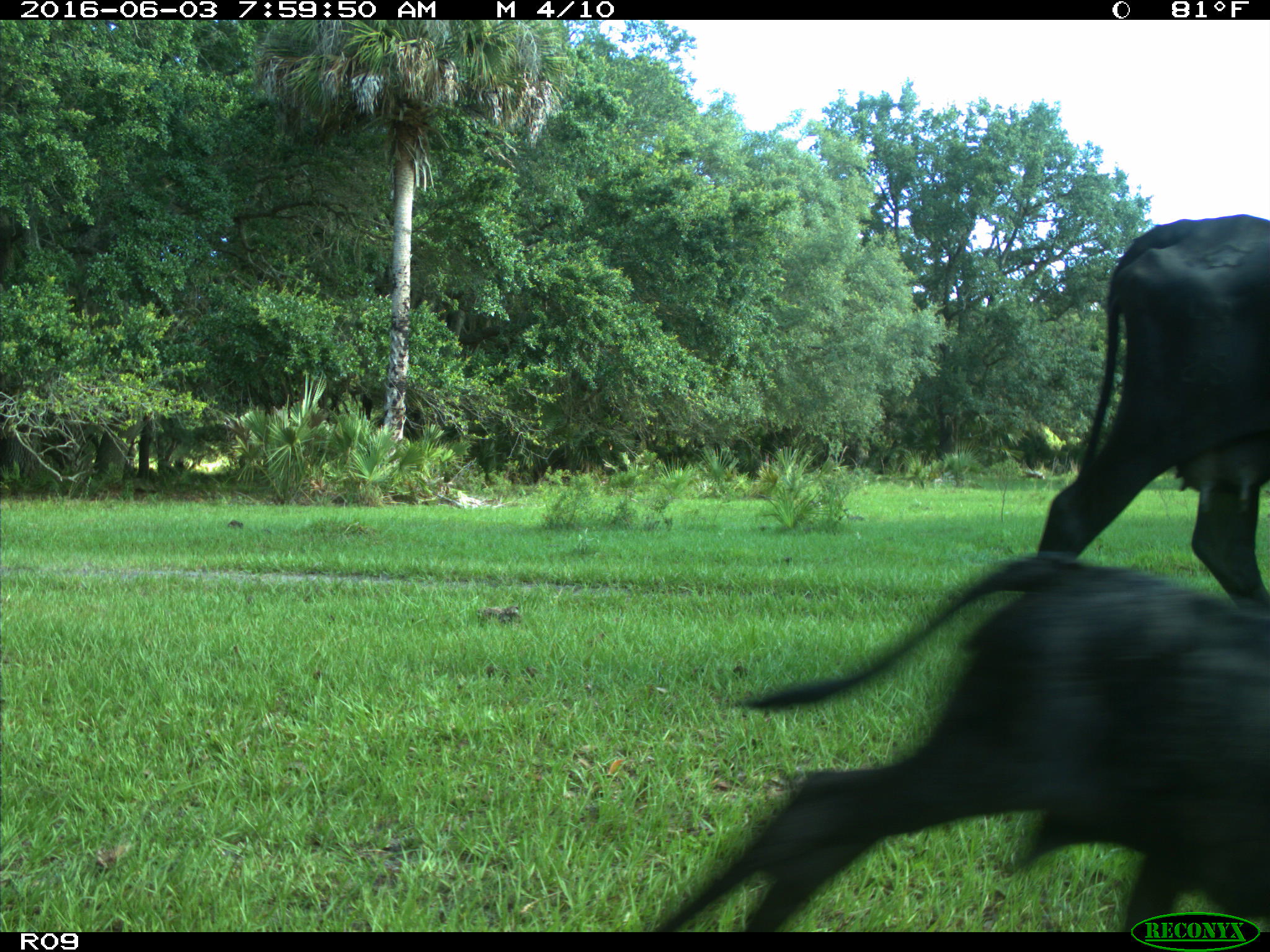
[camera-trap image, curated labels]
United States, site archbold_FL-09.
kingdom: Animalia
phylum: Chordata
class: Mammalia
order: Artiodactyla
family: Bovidae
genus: Bos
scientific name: Bos taurus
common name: domestic cow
Bos taurus (domestic cow).